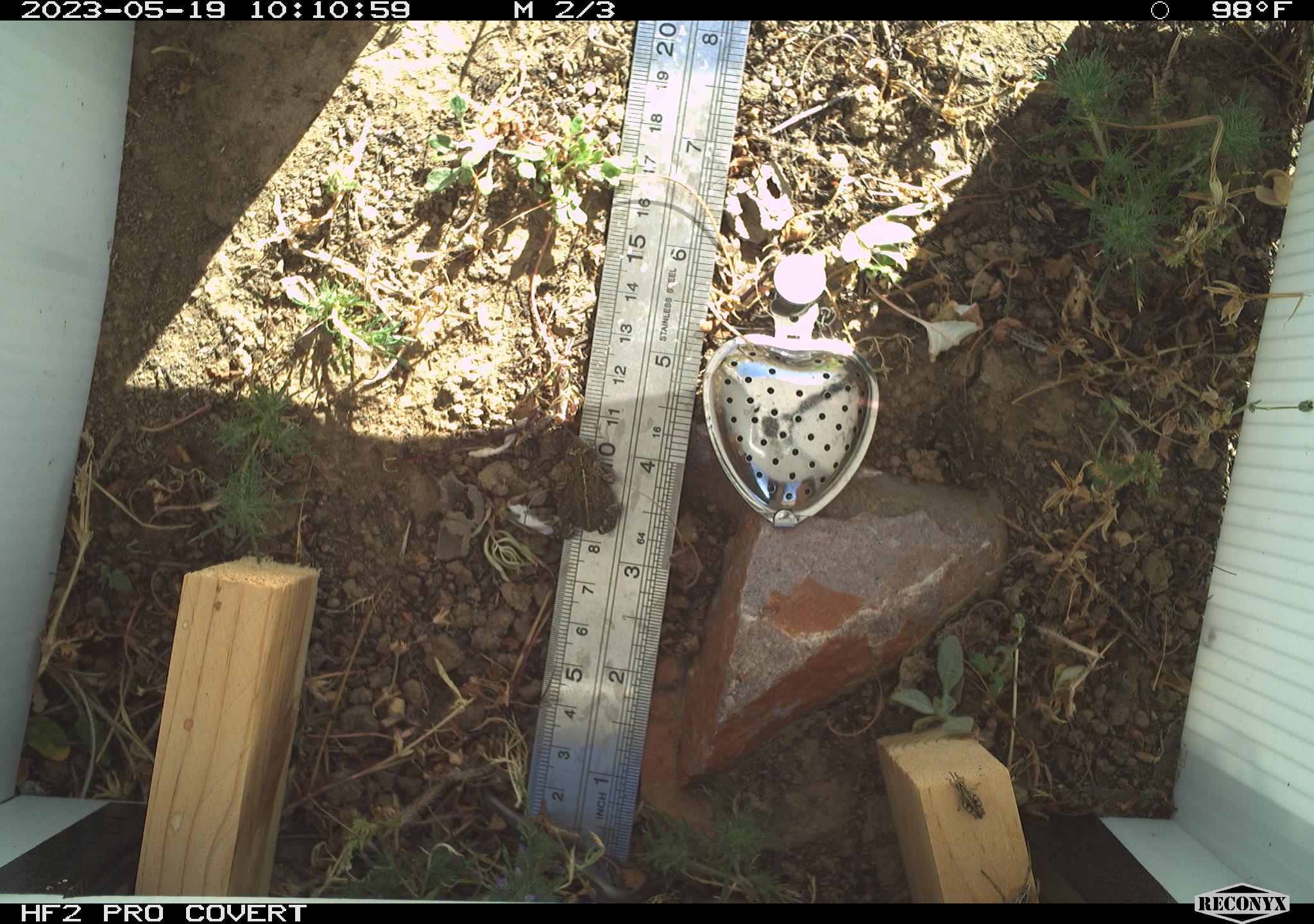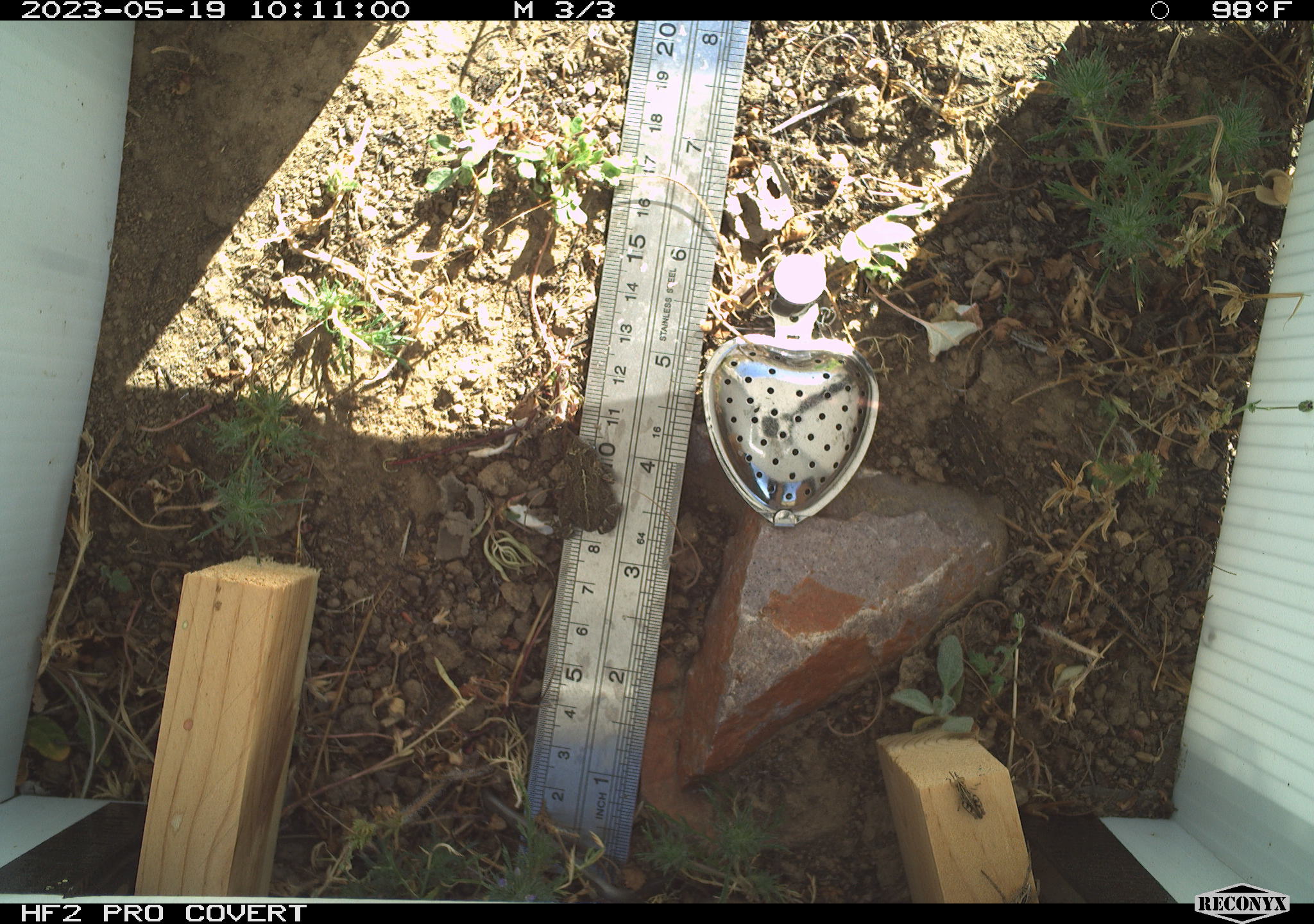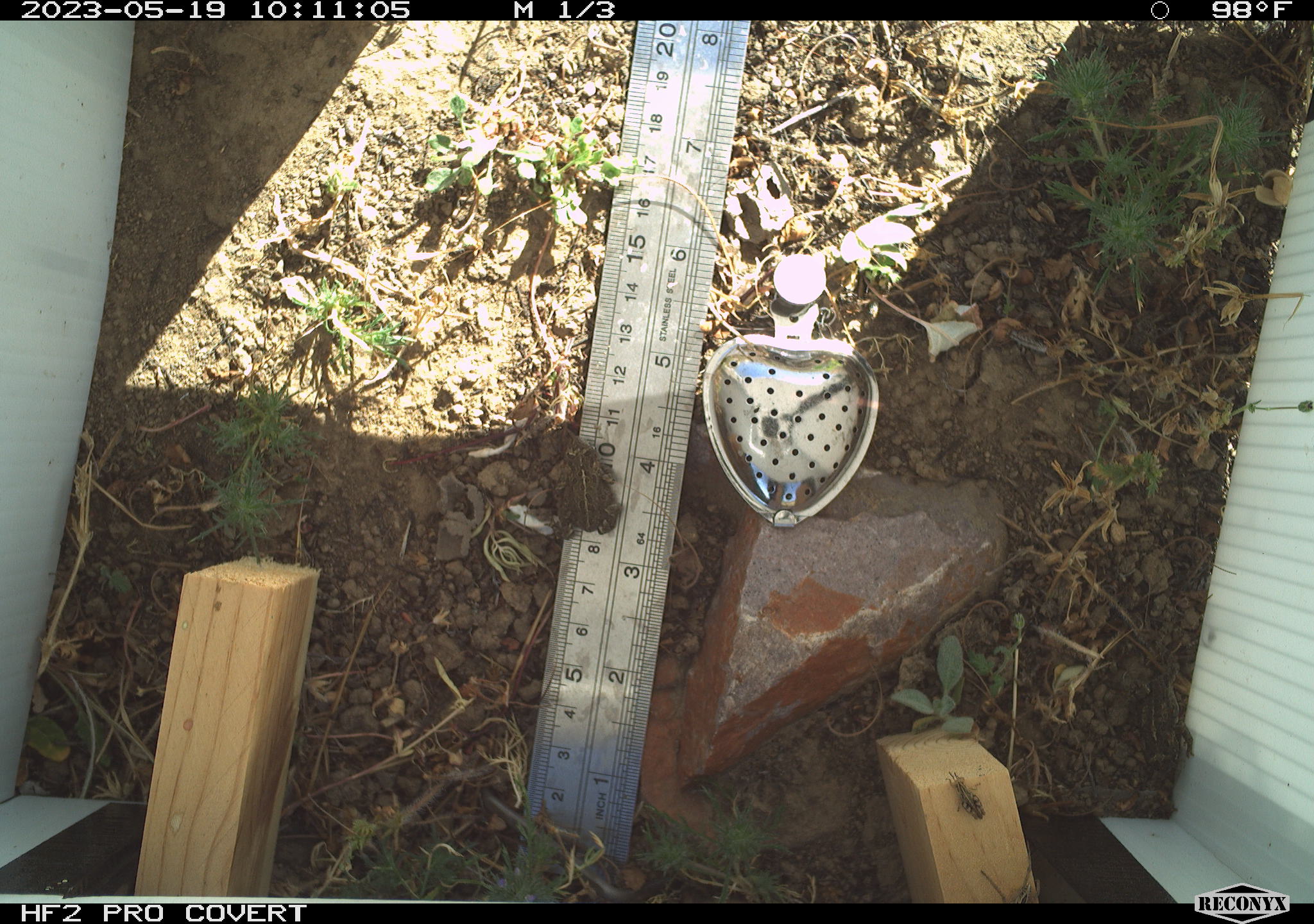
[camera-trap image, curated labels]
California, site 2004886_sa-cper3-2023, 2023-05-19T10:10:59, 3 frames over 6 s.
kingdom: Animalia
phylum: Chordata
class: Amphibia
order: Anura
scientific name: Anura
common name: frogs